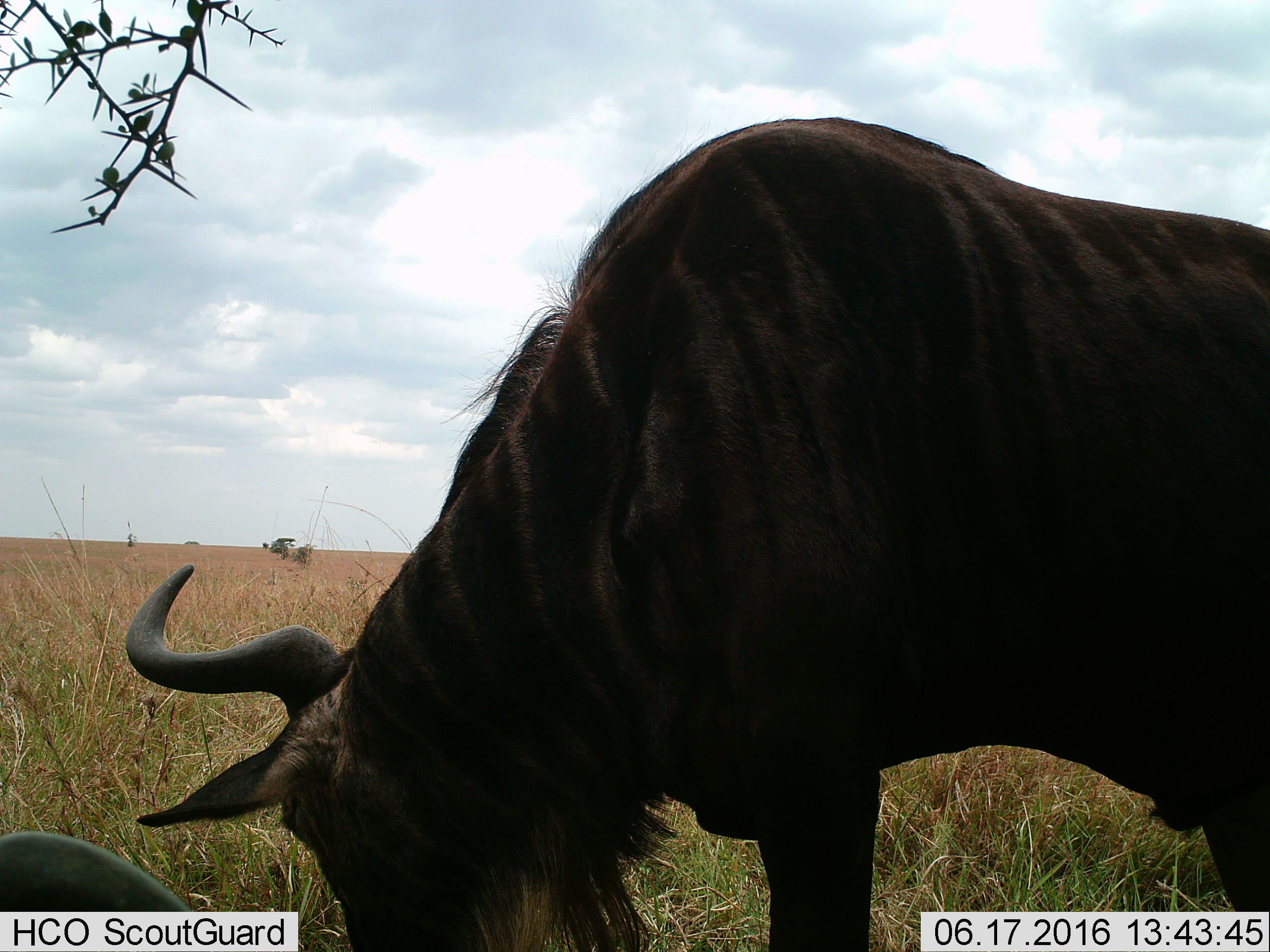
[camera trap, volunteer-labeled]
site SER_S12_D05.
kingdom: Animalia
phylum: Chordata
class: Mammalia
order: Artiodactyla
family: Bovidae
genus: Connochaetes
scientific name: Connochaetes taurinus taurinus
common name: blue wildebeest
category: wildebeestblue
Wildebeestblue (blue wildebeest) (Connochaetes taurinus taurinus), count 2. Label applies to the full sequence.